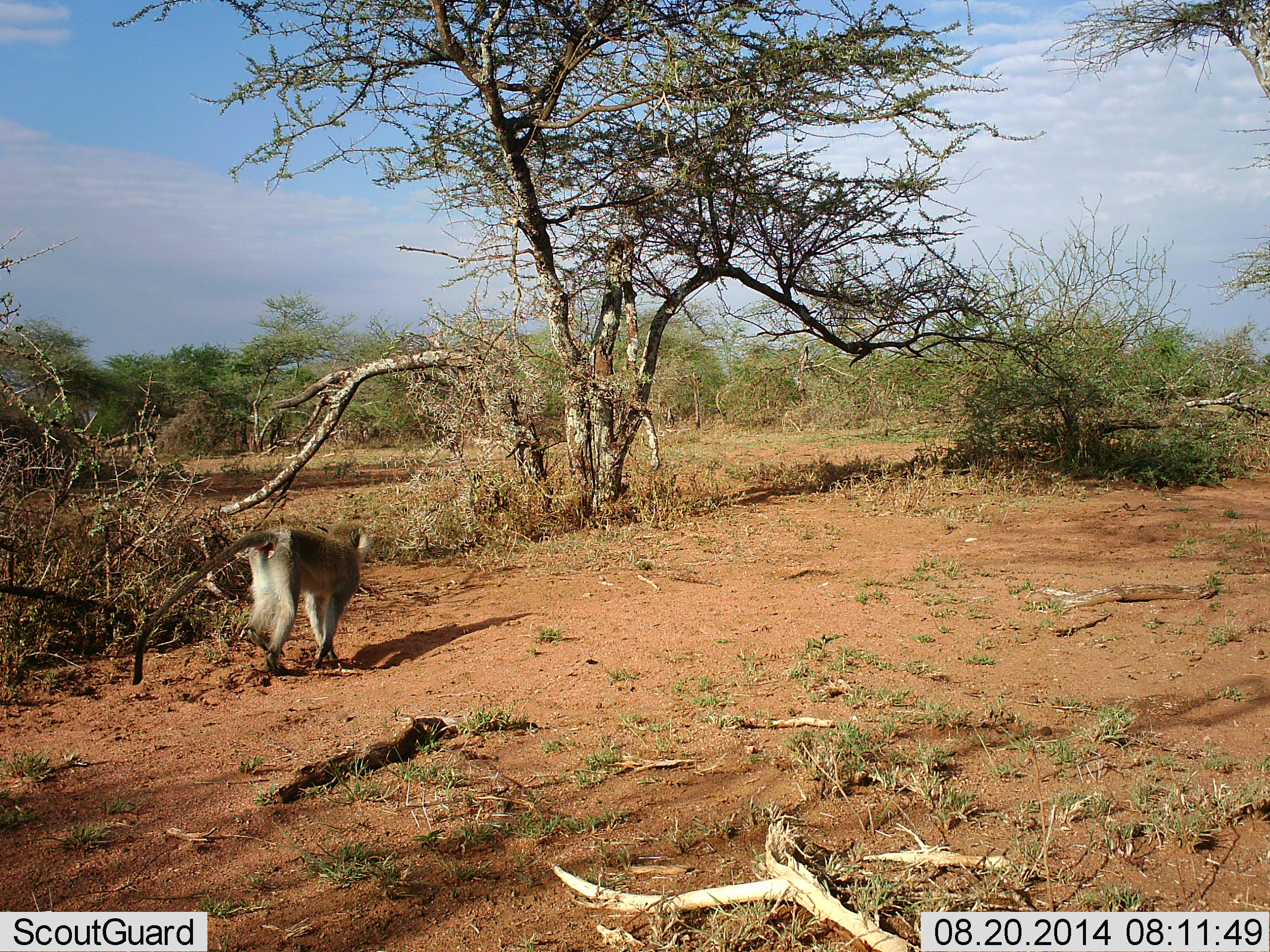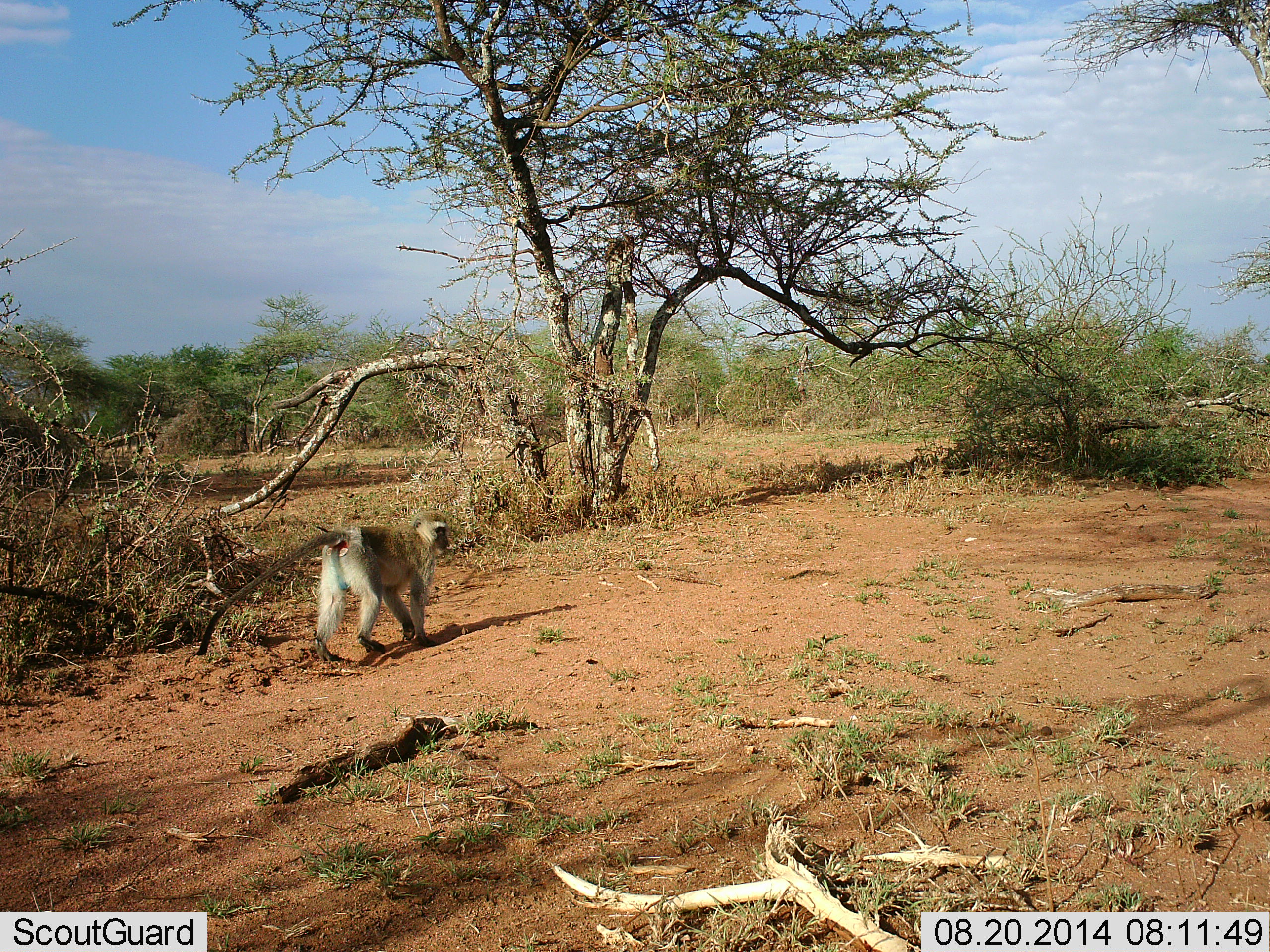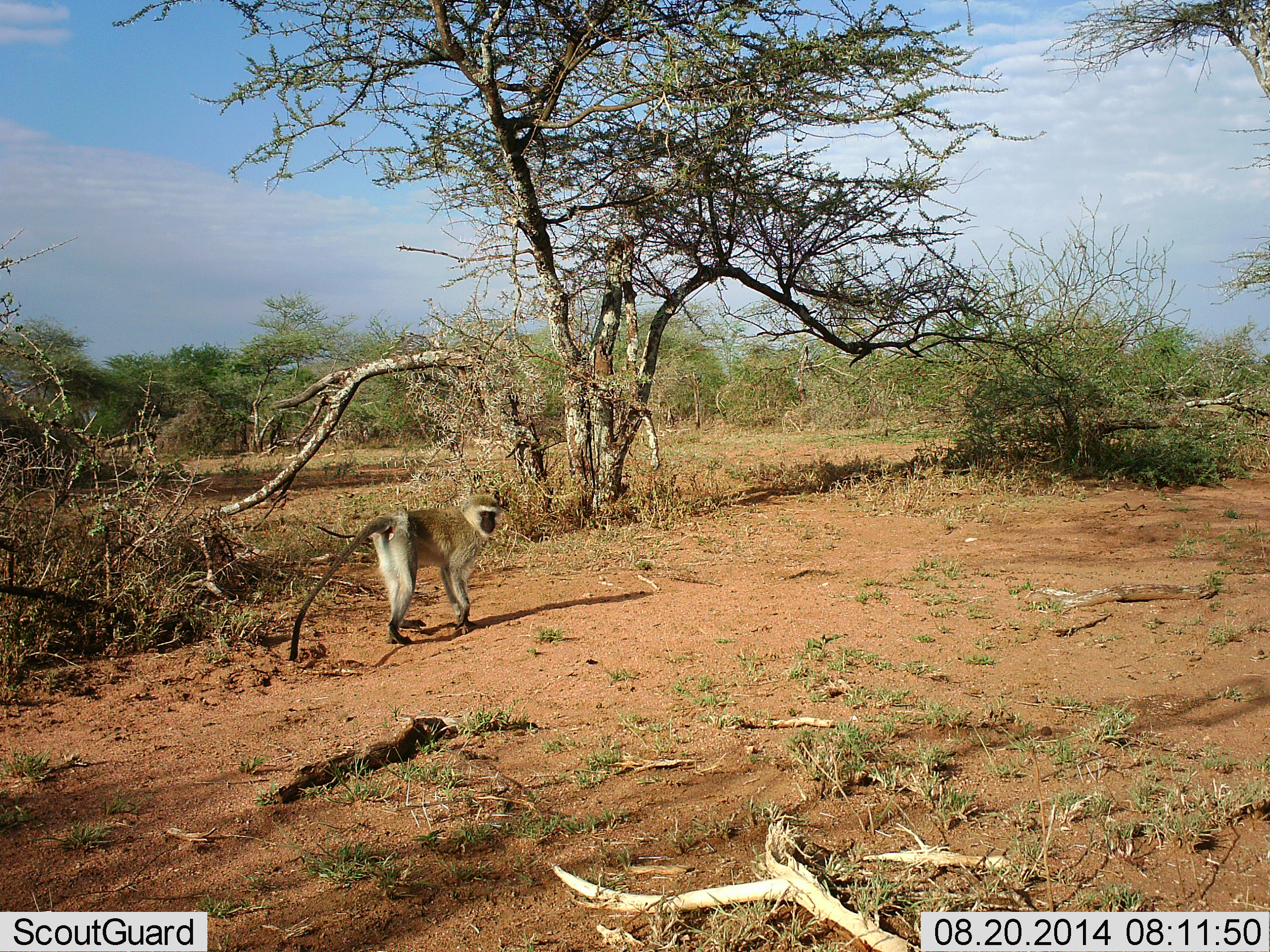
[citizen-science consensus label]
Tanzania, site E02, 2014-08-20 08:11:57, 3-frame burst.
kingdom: Animalia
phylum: Chordata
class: Mammalia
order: Primates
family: Cercopithecidae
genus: Chlorocebus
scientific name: Chlorocebus pygerythrus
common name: vervet monkey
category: monkeyvervet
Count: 1.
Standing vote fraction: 0%.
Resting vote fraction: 0%.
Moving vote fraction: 100%.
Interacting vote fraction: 0%.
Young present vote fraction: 0%.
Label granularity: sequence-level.